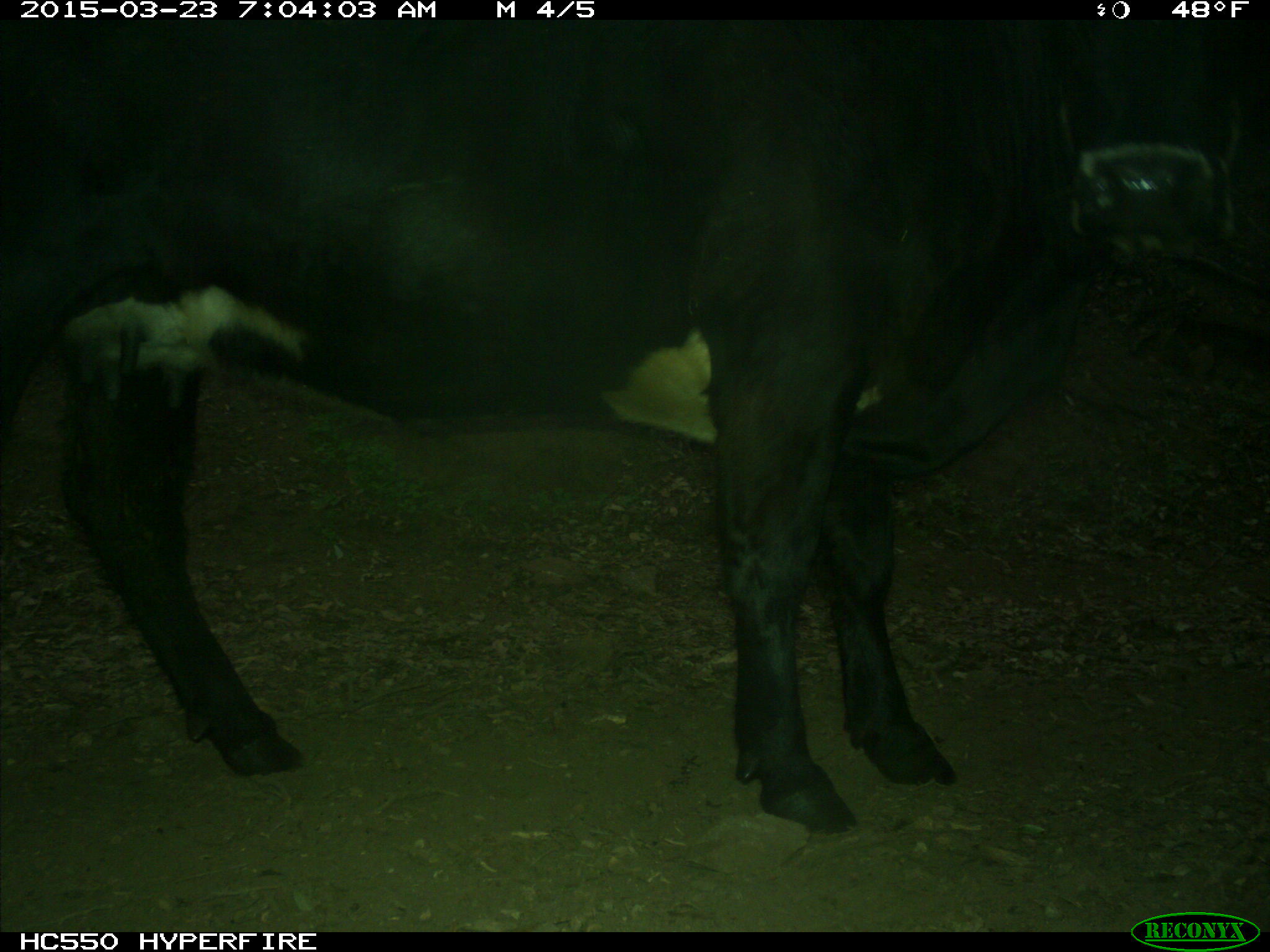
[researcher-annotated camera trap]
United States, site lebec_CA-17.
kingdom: Animalia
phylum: Chordata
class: Mammalia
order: Artiodactyla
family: Bovidae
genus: Bos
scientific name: Bos taurus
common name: domestic cow